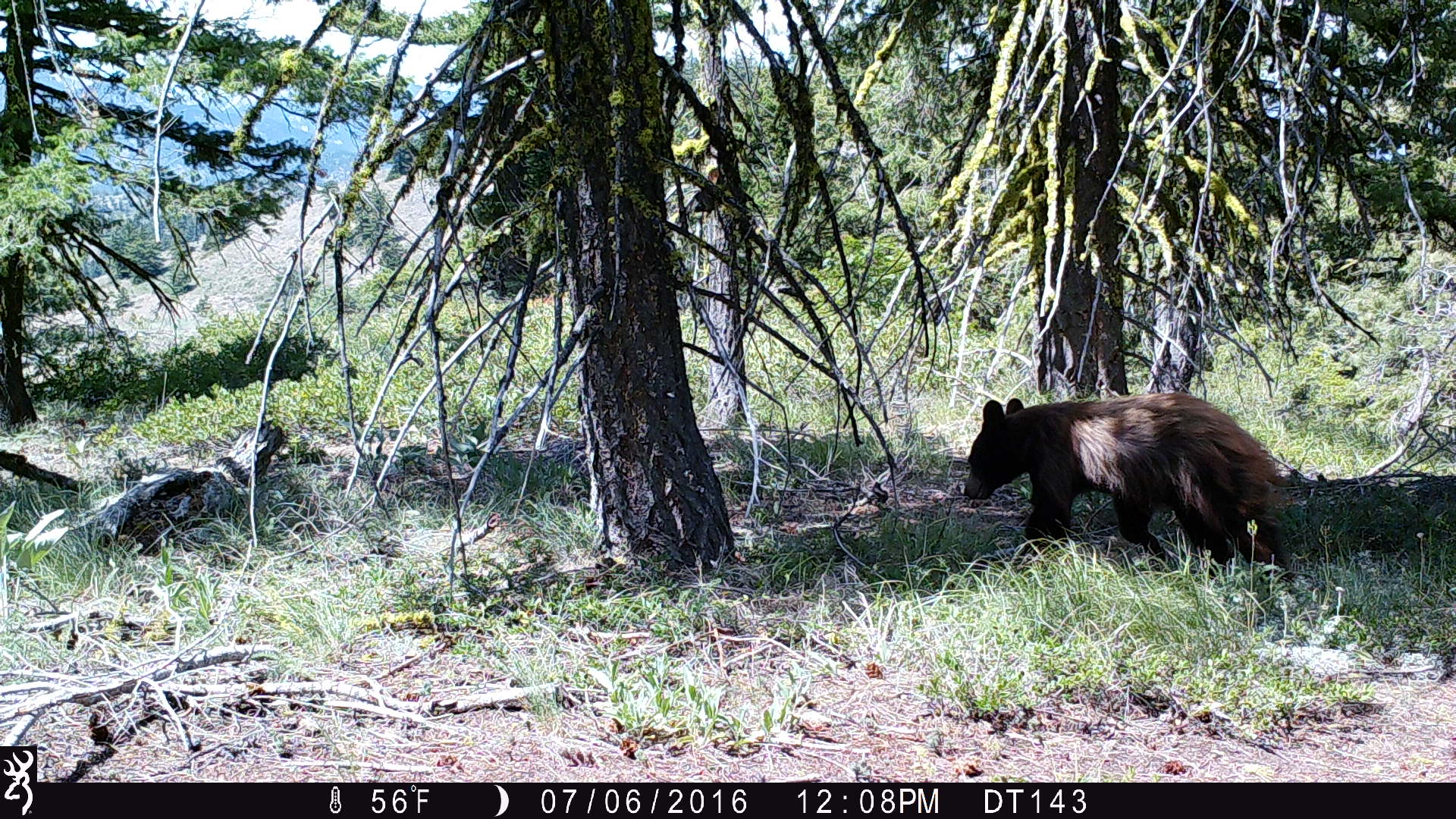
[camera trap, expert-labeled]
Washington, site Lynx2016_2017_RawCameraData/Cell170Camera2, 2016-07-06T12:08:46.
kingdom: Animalia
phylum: Chordata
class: Mammalia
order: Carnivora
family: Ursidae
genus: Ursus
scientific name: Ursus americanus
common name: american black bear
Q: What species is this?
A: Ursus americanus (american black bear).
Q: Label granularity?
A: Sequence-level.